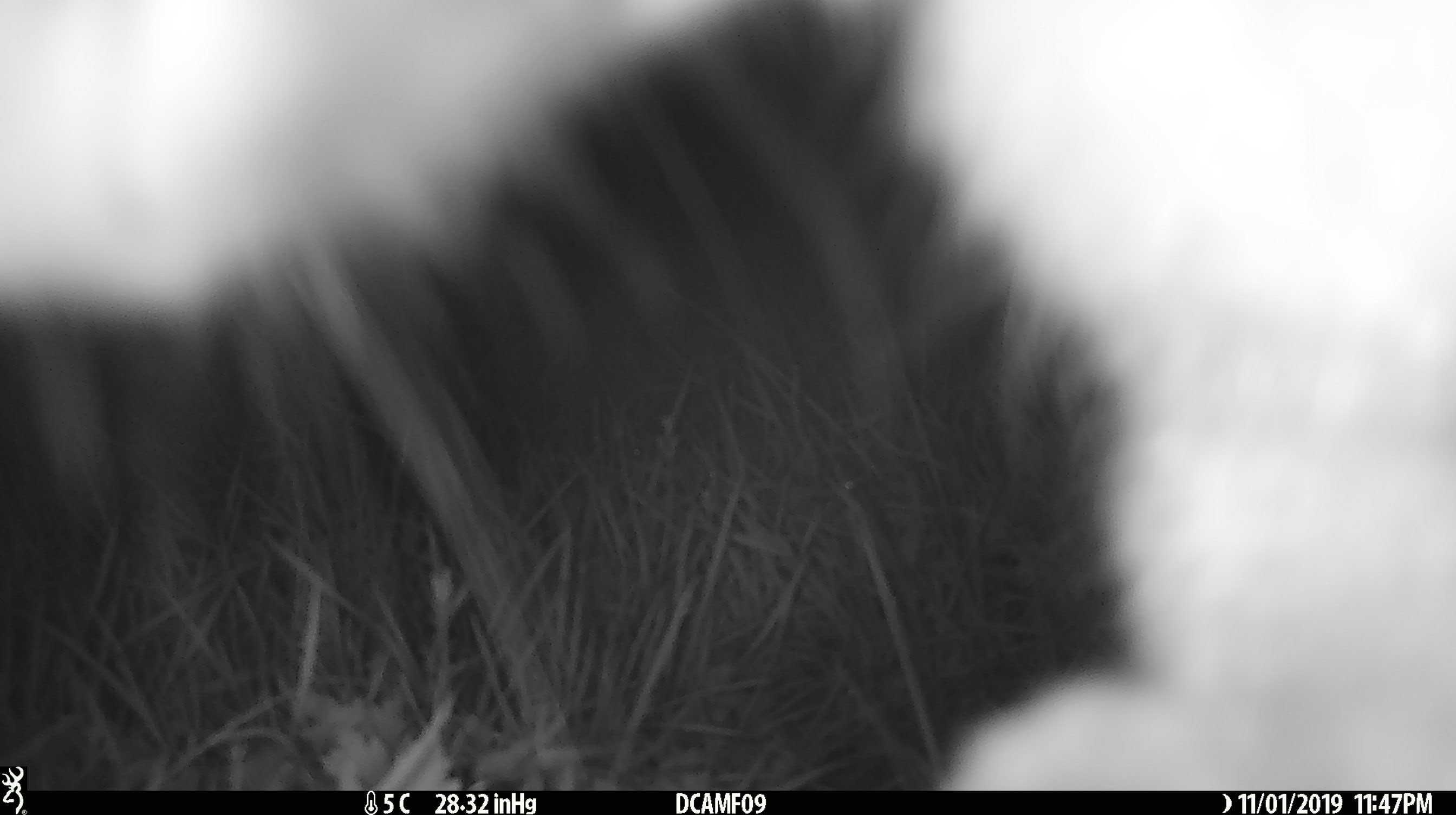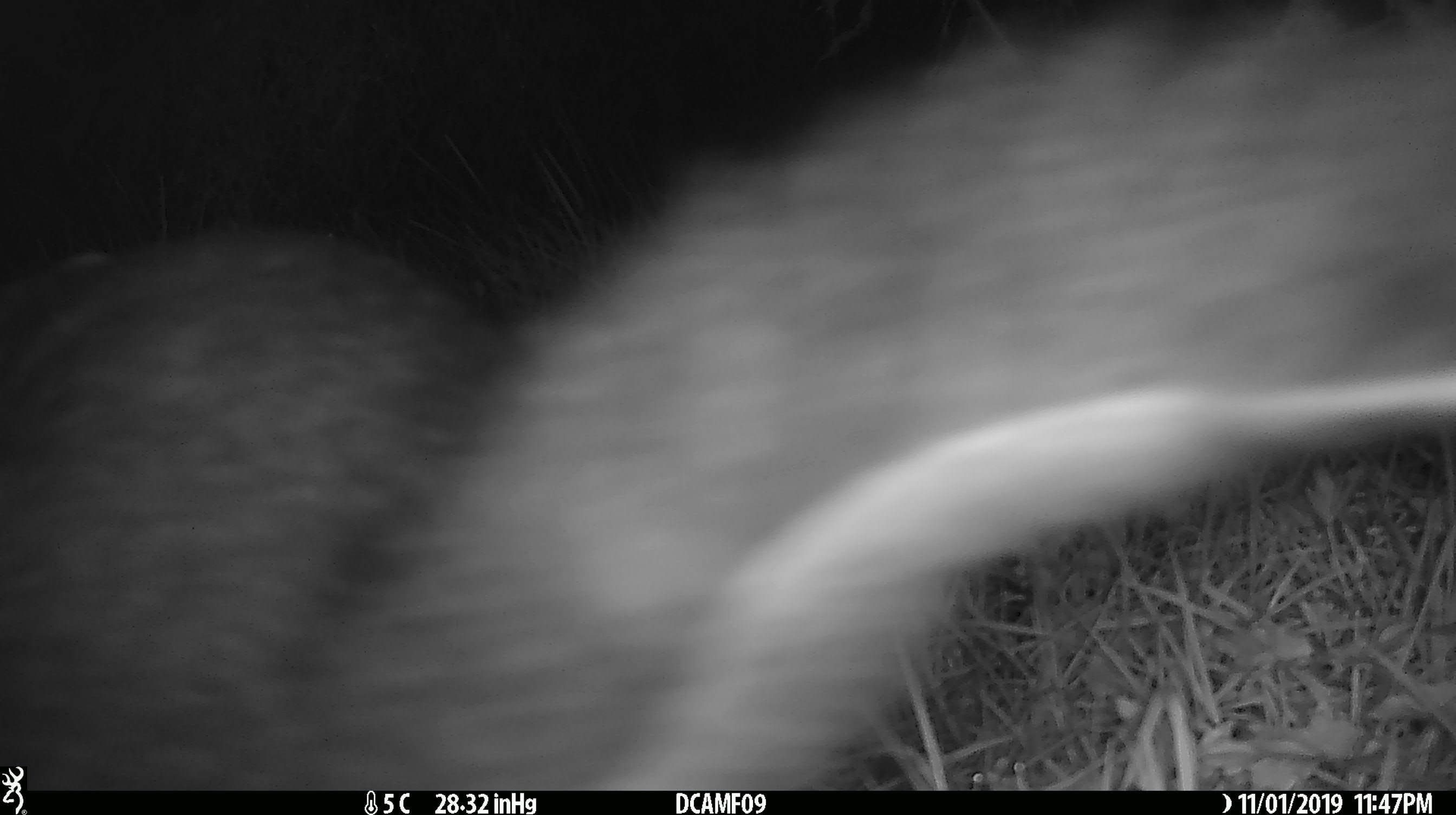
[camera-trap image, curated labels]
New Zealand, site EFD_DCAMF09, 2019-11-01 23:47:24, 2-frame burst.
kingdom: Animalia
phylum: Chordata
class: Mammalia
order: Diprotodontia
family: Phalangeridae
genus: Trichosurus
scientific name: Trichosurus vulpecula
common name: common brushtail possum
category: possum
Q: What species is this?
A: Possum (common brushtail possum) (Trichosurus vulpecula).